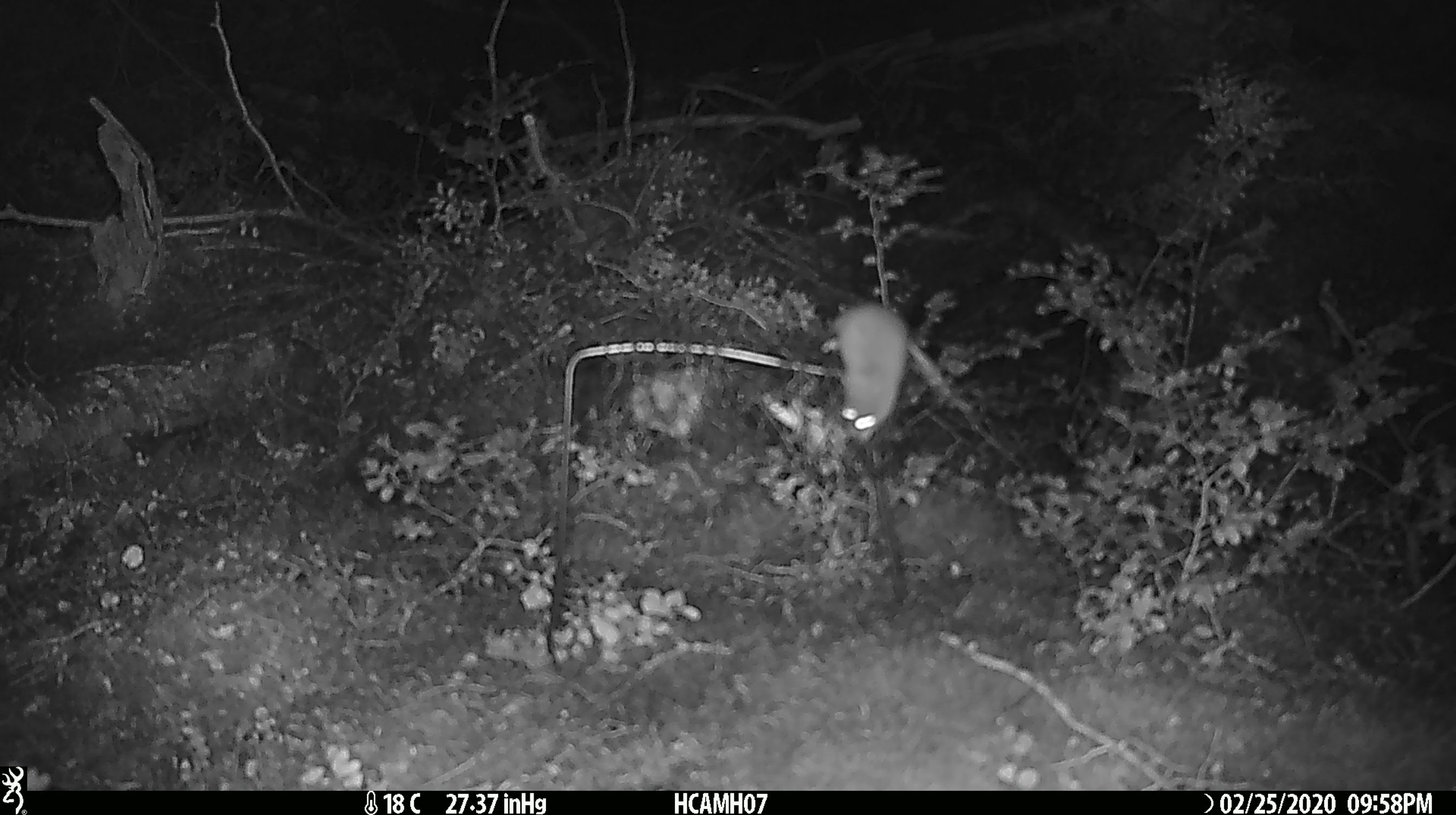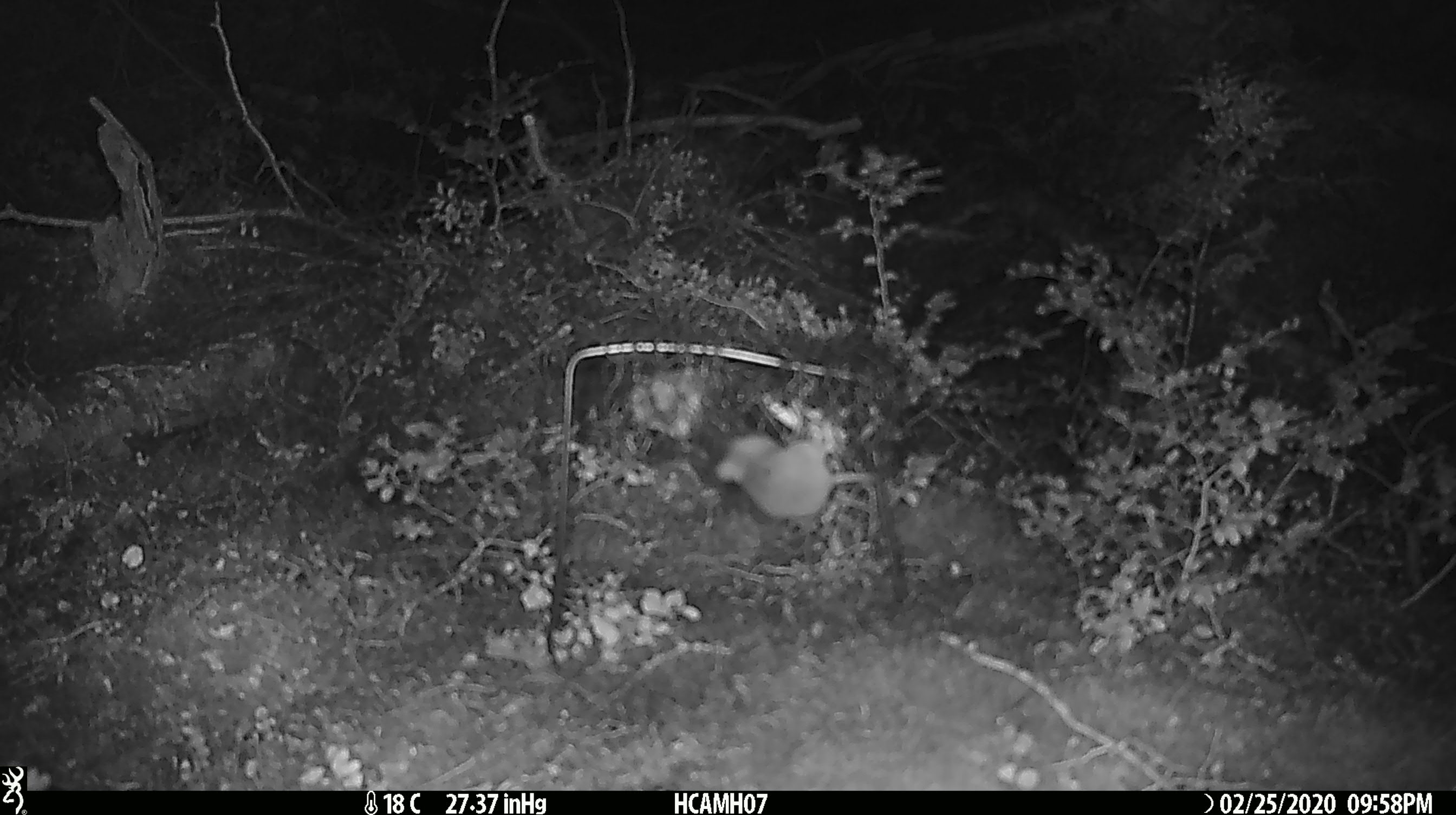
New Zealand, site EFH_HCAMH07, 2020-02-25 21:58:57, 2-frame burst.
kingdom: Animalia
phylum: Chordata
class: Mammalia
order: Rodentia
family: Muridae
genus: Mus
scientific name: Mus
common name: mouse